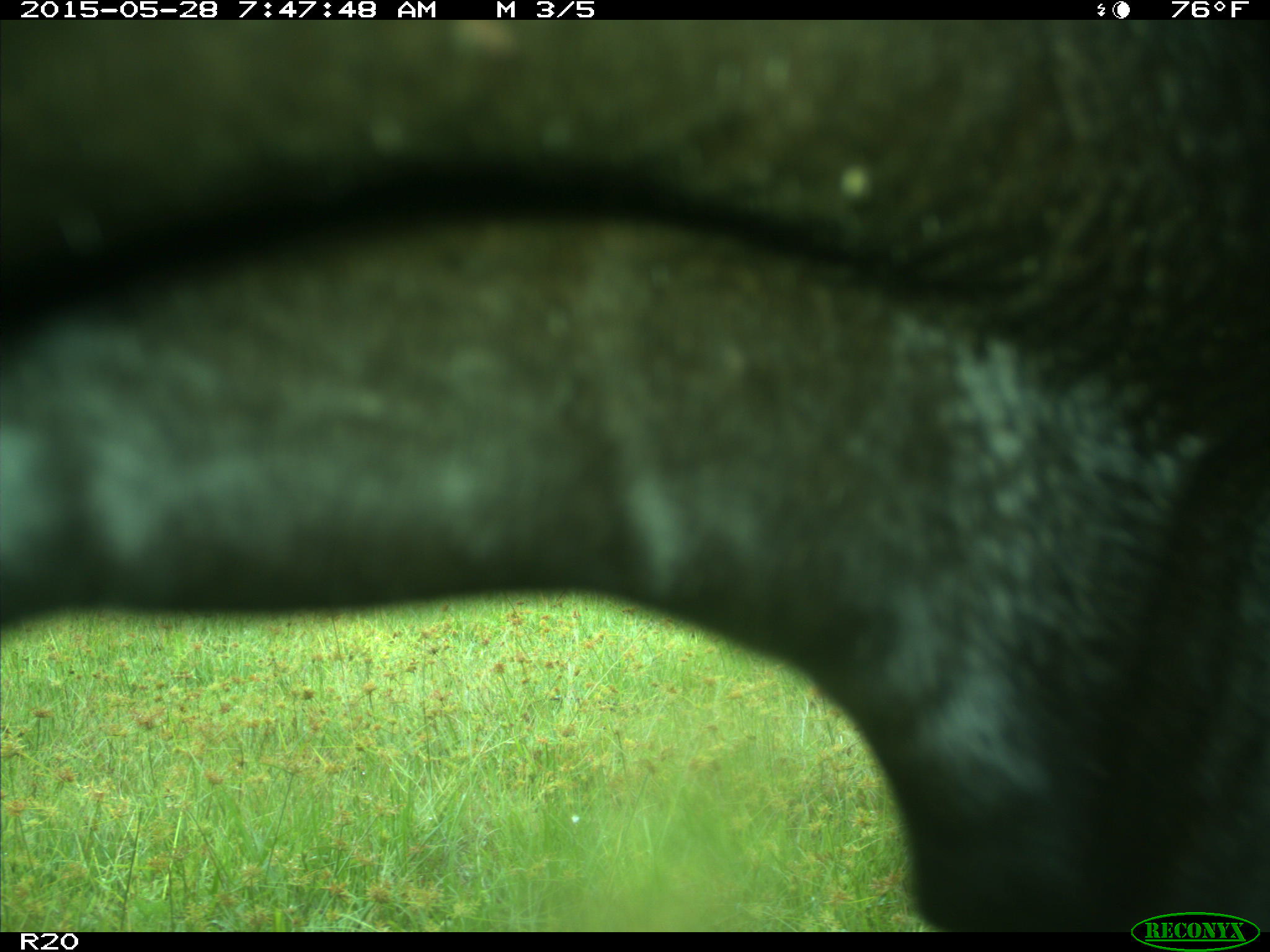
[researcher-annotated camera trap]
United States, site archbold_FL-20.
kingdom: Animalia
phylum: Chordata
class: Mammalia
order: Artiodactyla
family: Bovidae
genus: Bos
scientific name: Bos taurus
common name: domestic cow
Bos taurus (domestic cow).